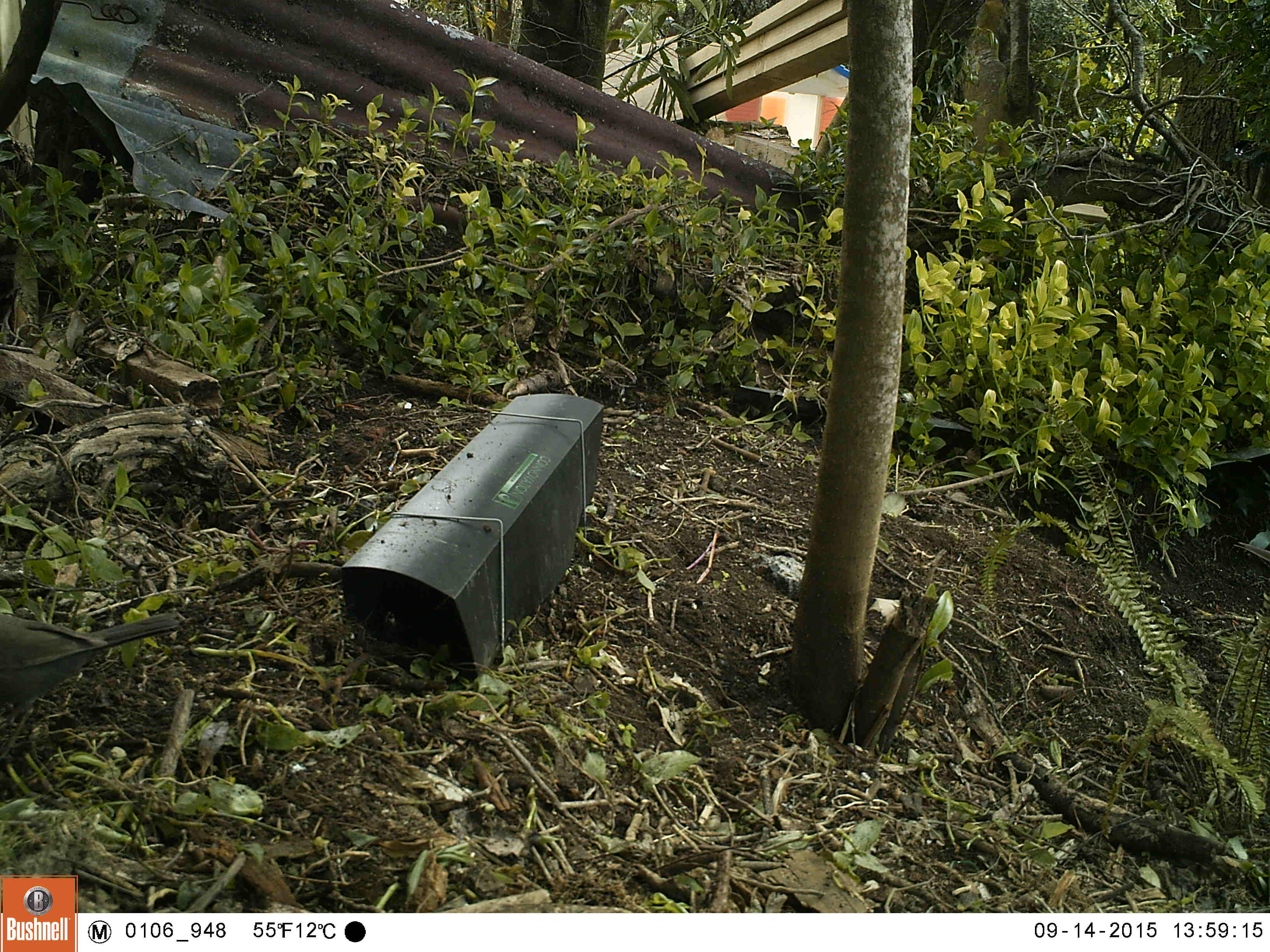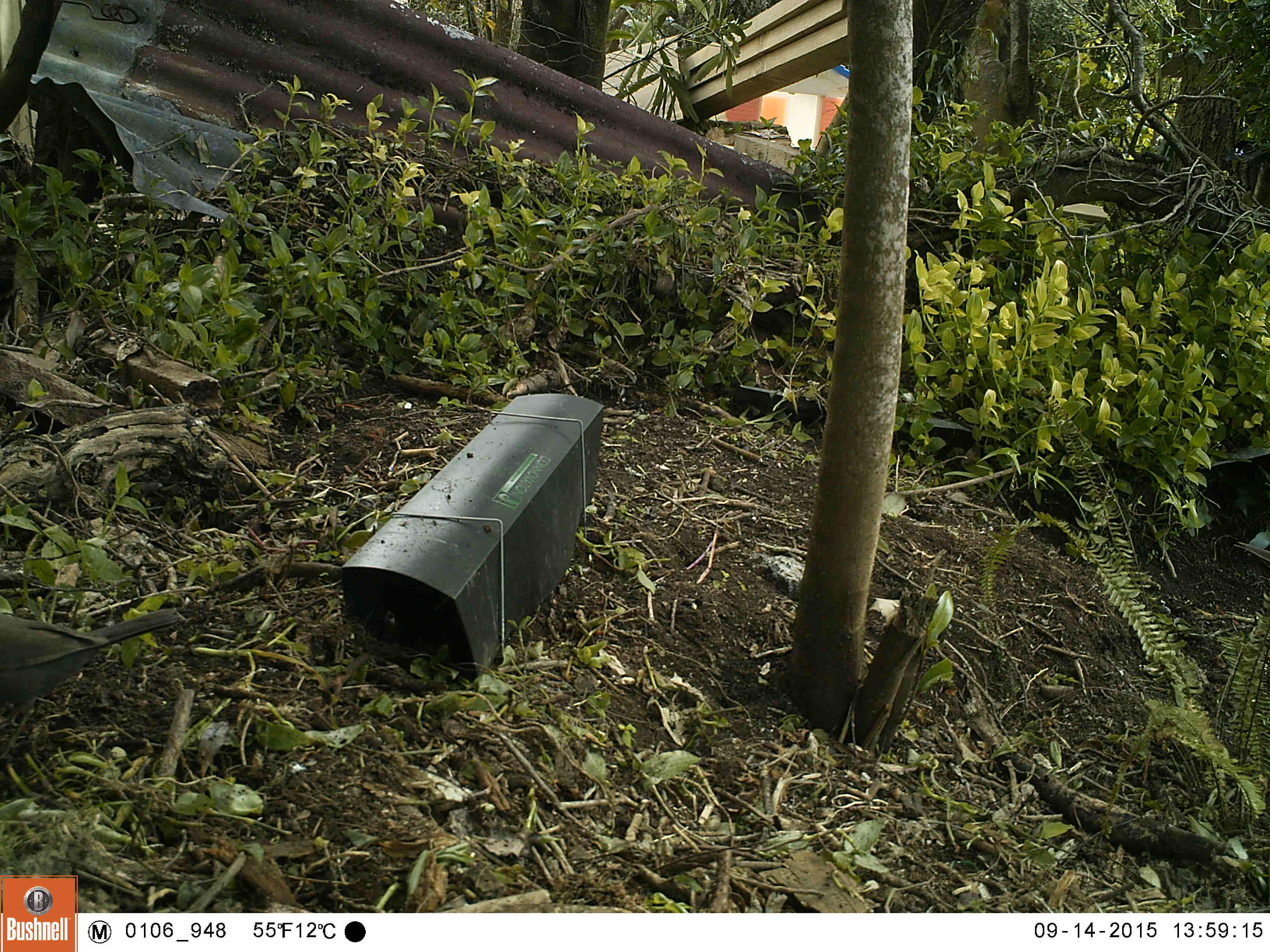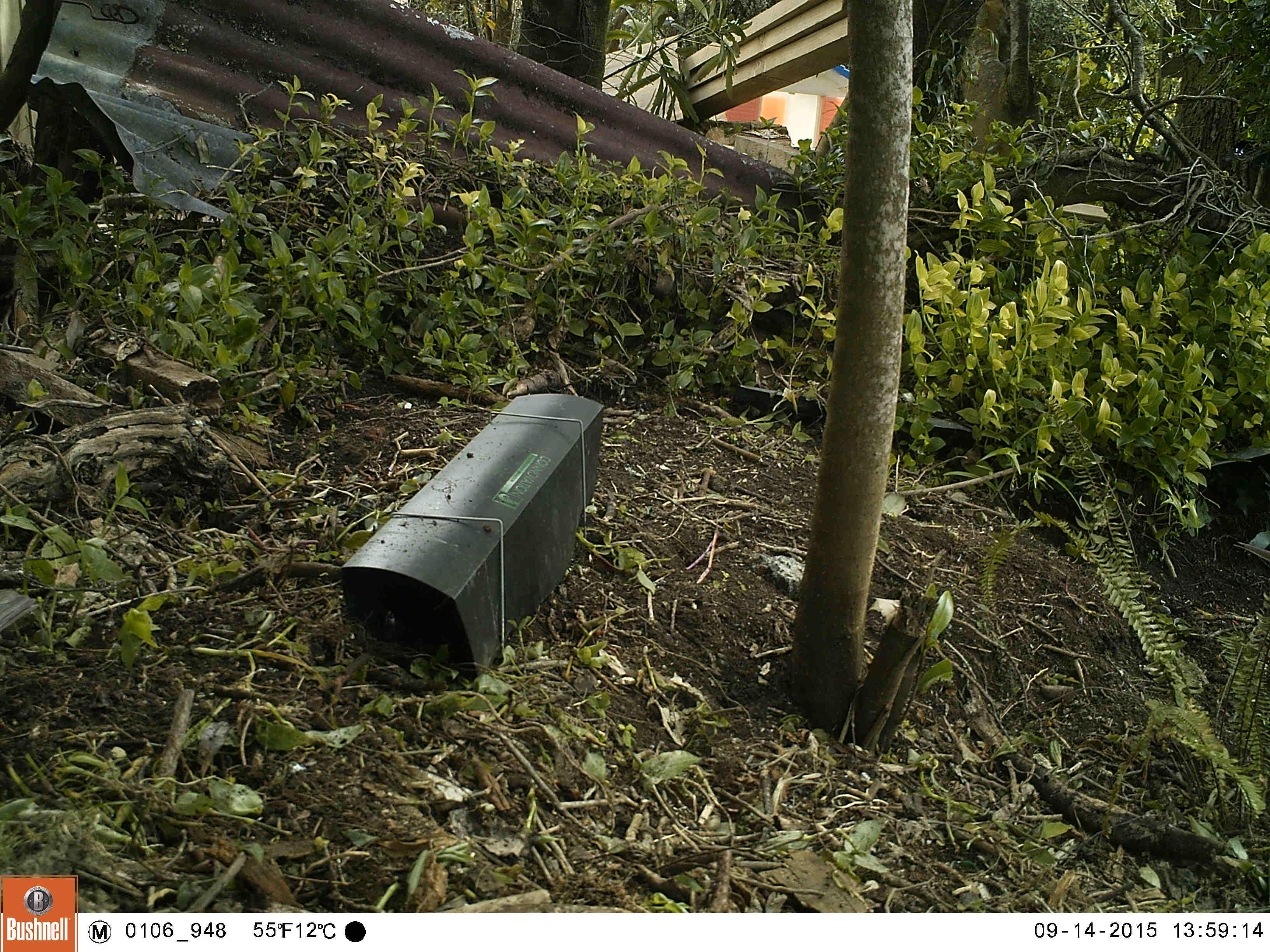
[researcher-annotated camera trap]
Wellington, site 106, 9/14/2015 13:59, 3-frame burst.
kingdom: Animalia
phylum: Chordata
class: Aves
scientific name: Aves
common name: bird